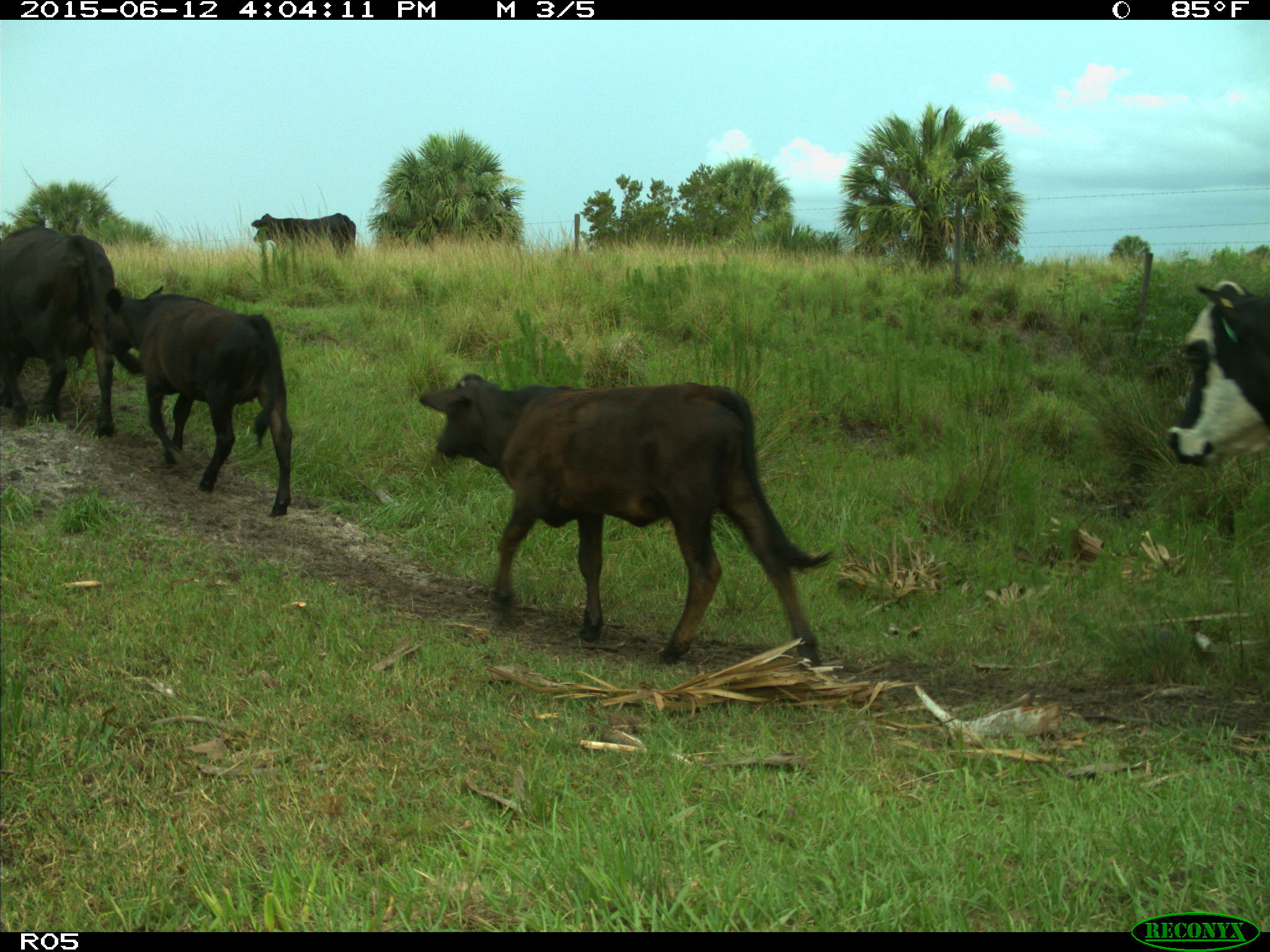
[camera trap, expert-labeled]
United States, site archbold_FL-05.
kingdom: Animalia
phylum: Chordata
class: Mammalia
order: Artiodactyla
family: Bovidae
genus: Bos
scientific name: Bos taurus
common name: domestic cow